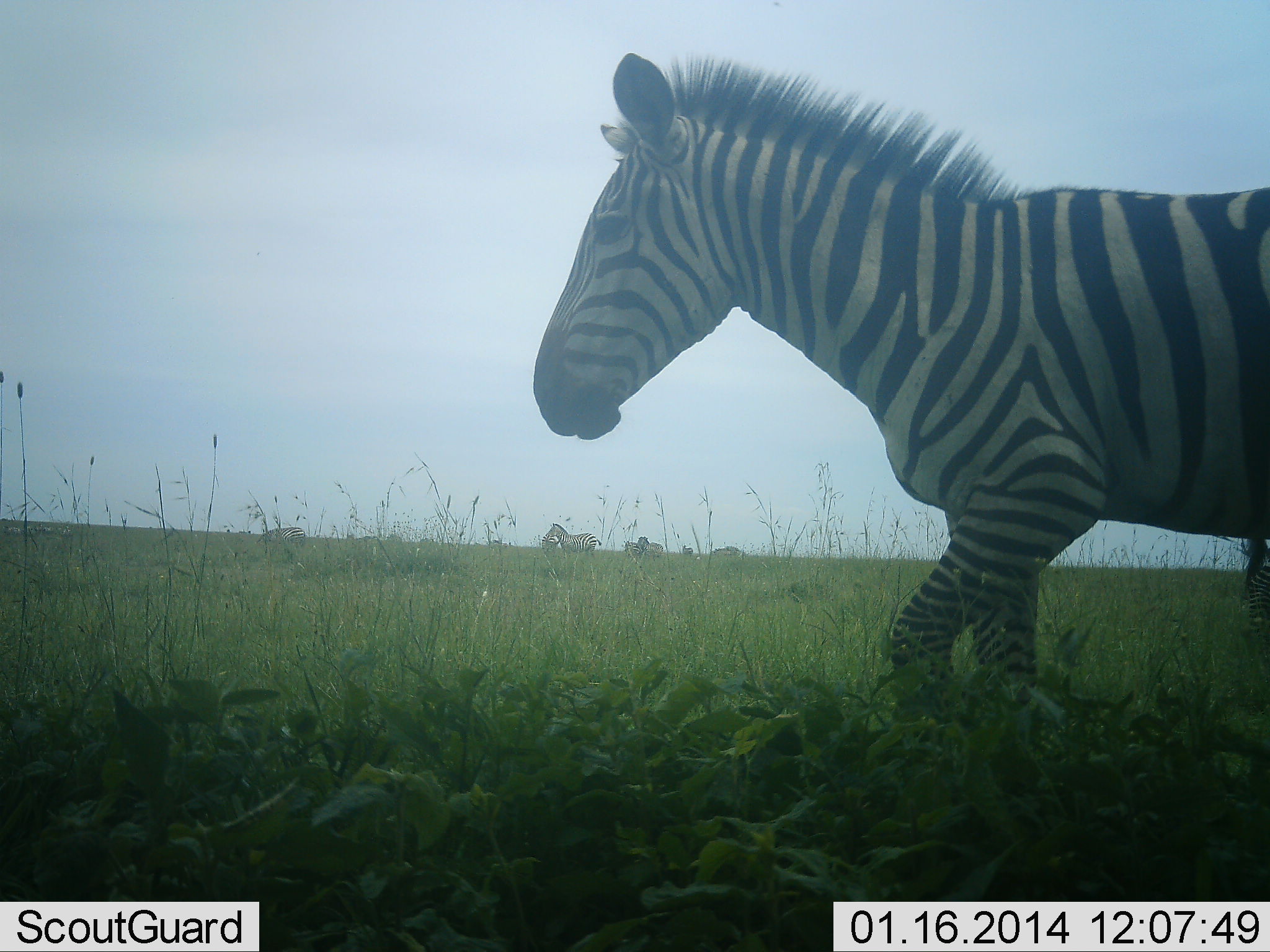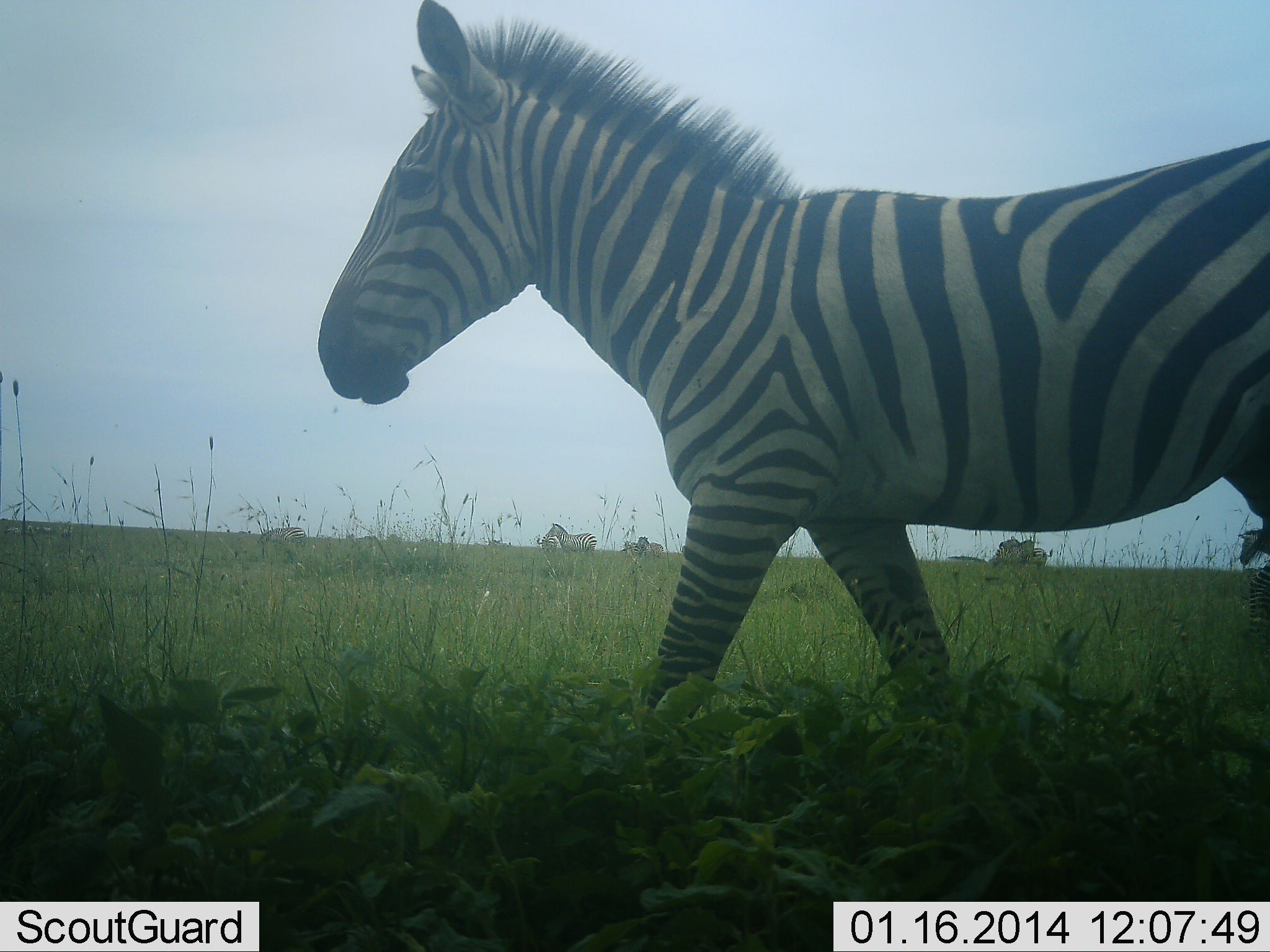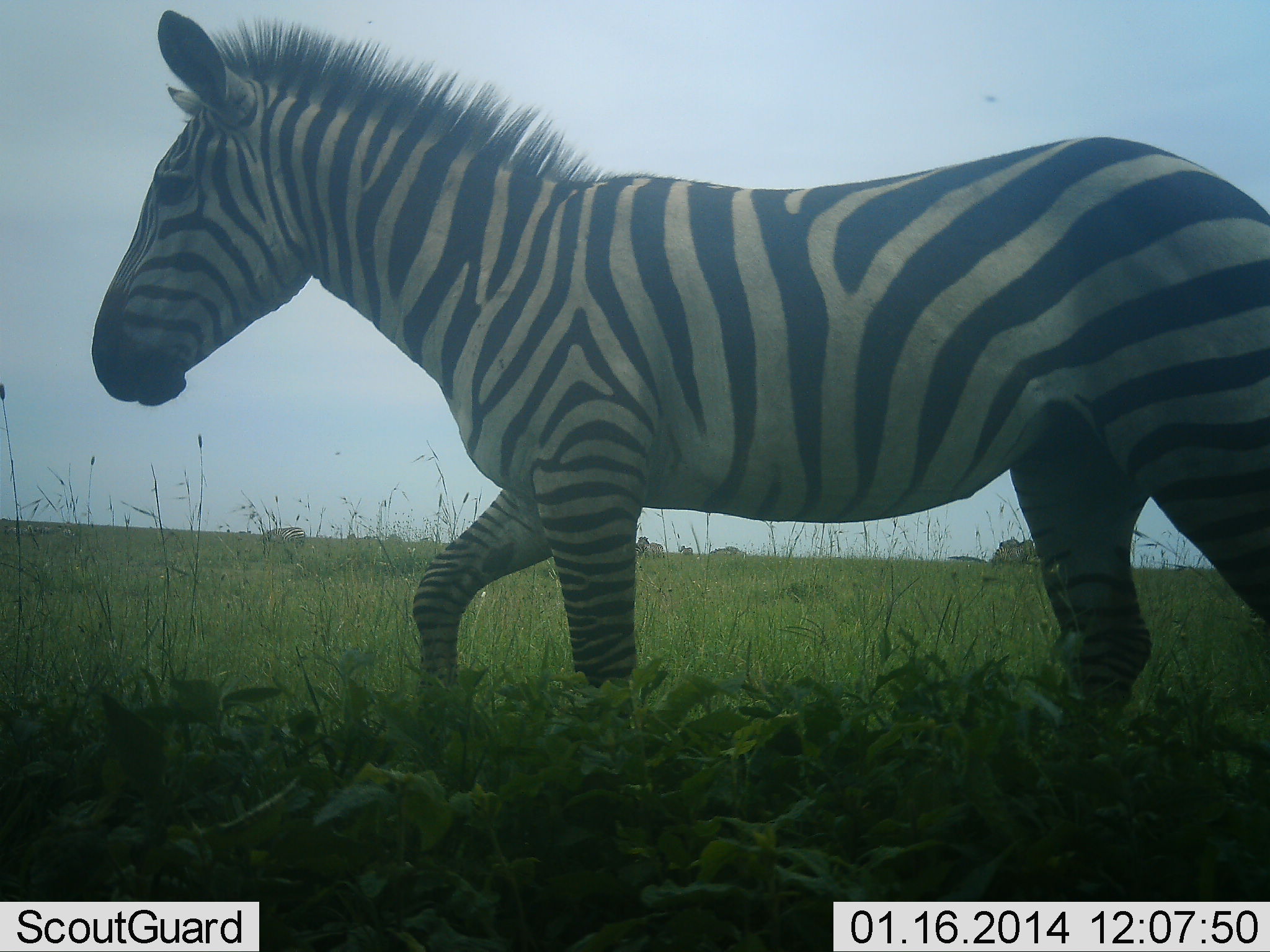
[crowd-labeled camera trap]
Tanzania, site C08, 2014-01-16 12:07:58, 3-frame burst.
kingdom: Animalia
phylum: Chordata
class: Mammalia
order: Perissodactyla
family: Equidae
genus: Equus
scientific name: Equus quagga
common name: plains zebra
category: zebra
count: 5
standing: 40%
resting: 0%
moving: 100%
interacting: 0%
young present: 0%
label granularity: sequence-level